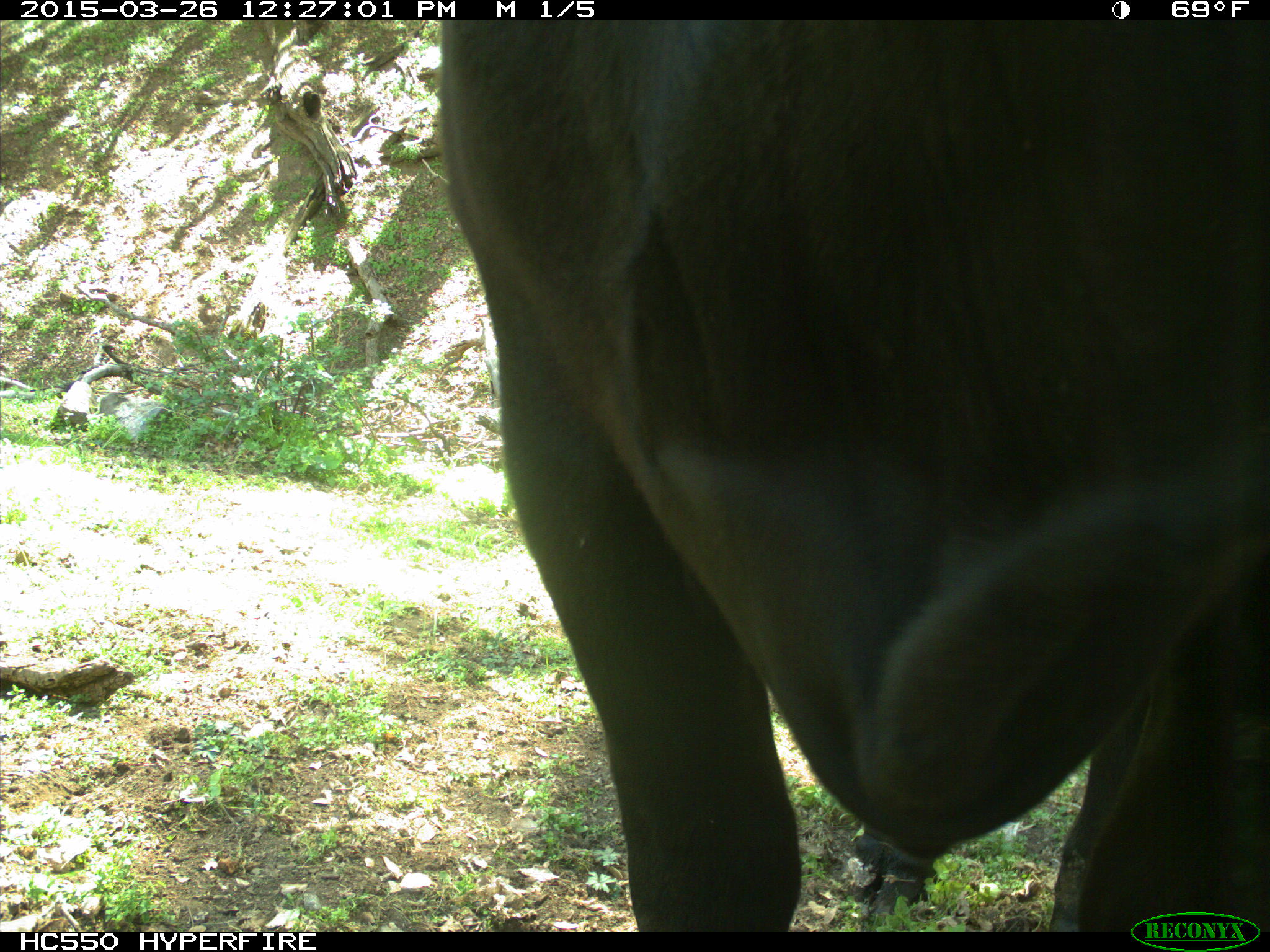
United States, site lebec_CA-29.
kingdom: Animalia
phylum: Chordata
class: Mammalia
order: Artiodactyla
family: Bovidae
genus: Bos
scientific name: Bos taurus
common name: domestic cow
Bos taurus (domestic cow).